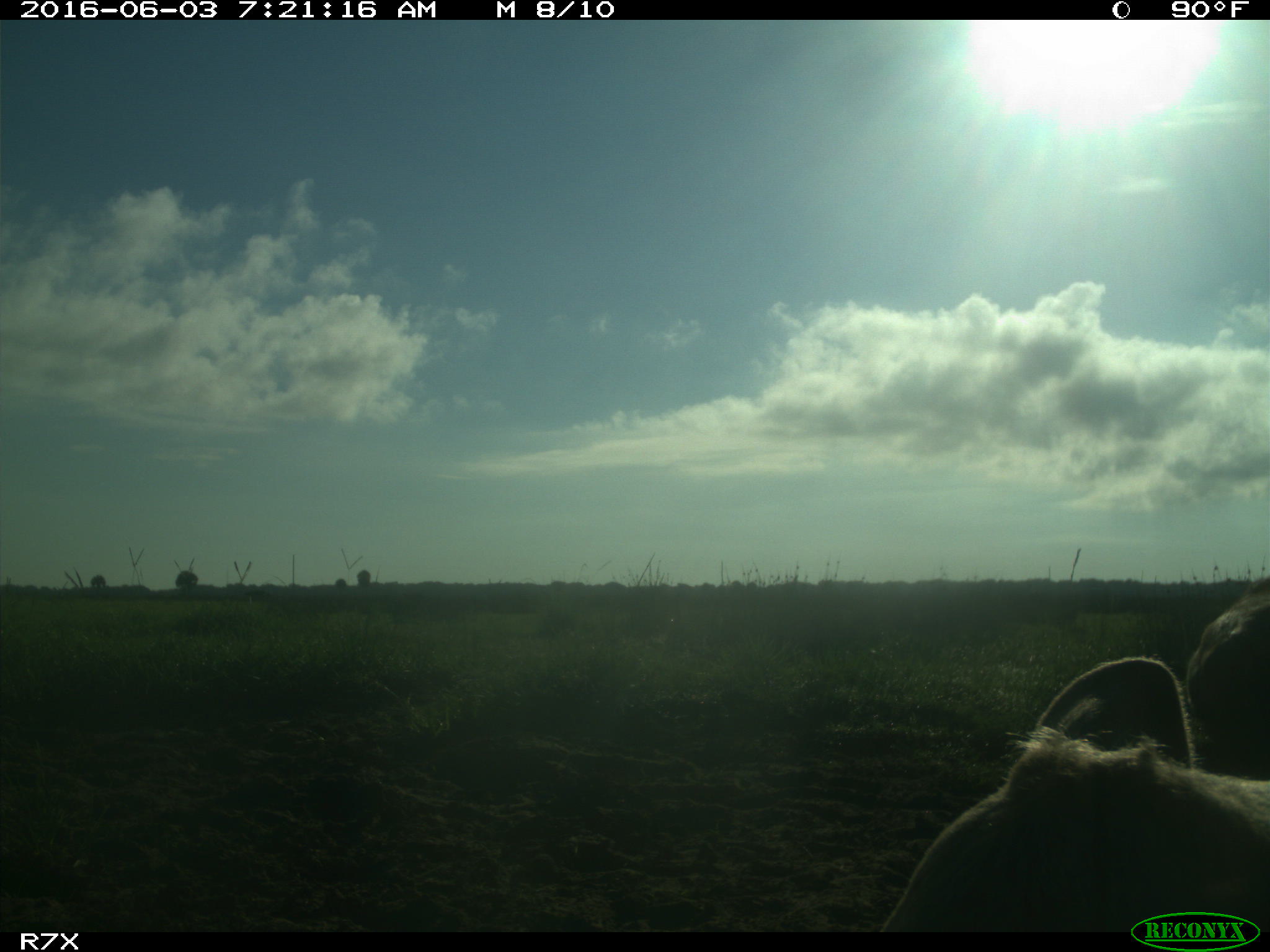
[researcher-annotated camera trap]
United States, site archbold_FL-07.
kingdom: Animalia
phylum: Chordata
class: Mammalia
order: Artiodactyla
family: Bovidae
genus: Bos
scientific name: Bos taurus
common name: domestic cow